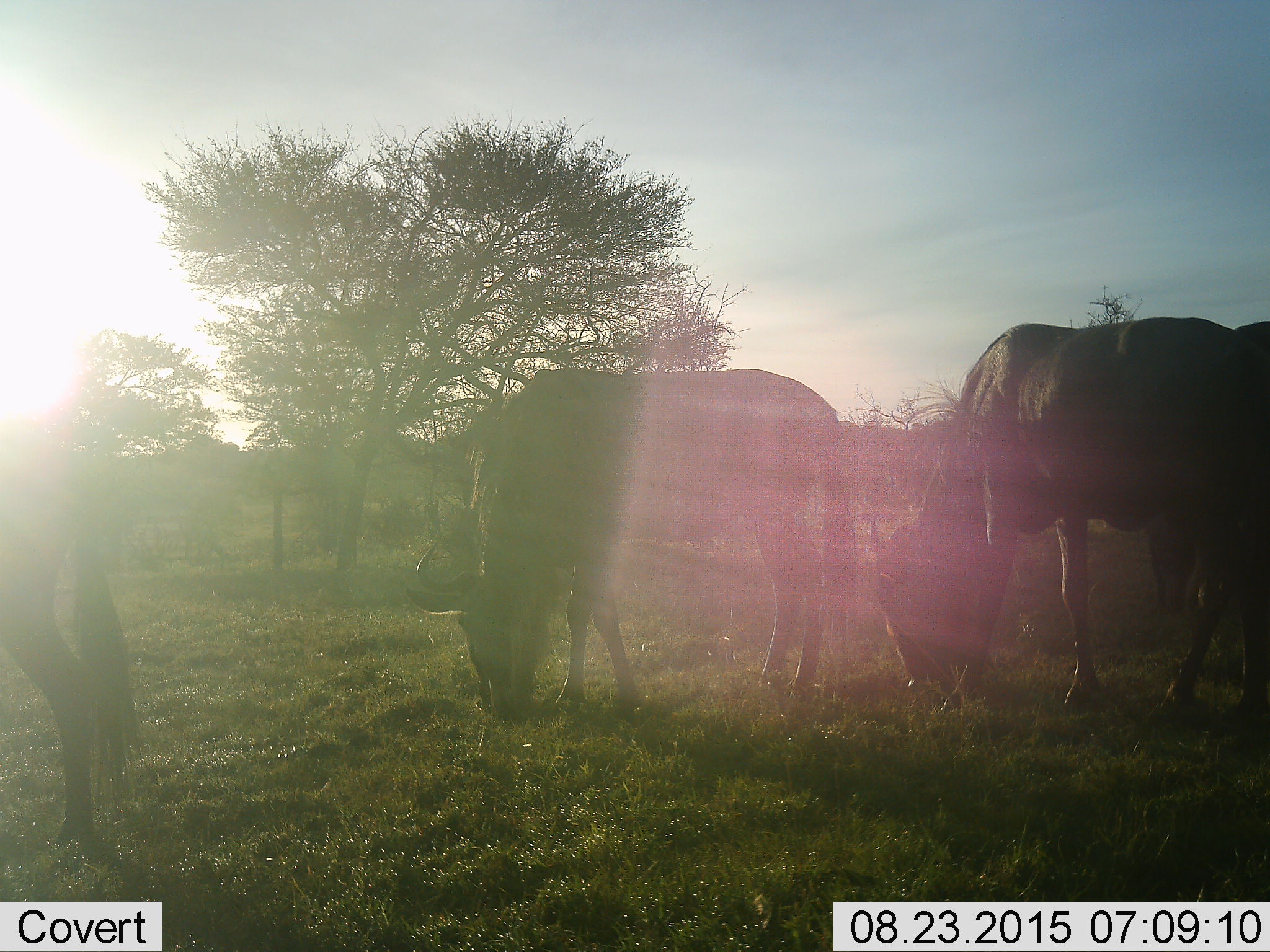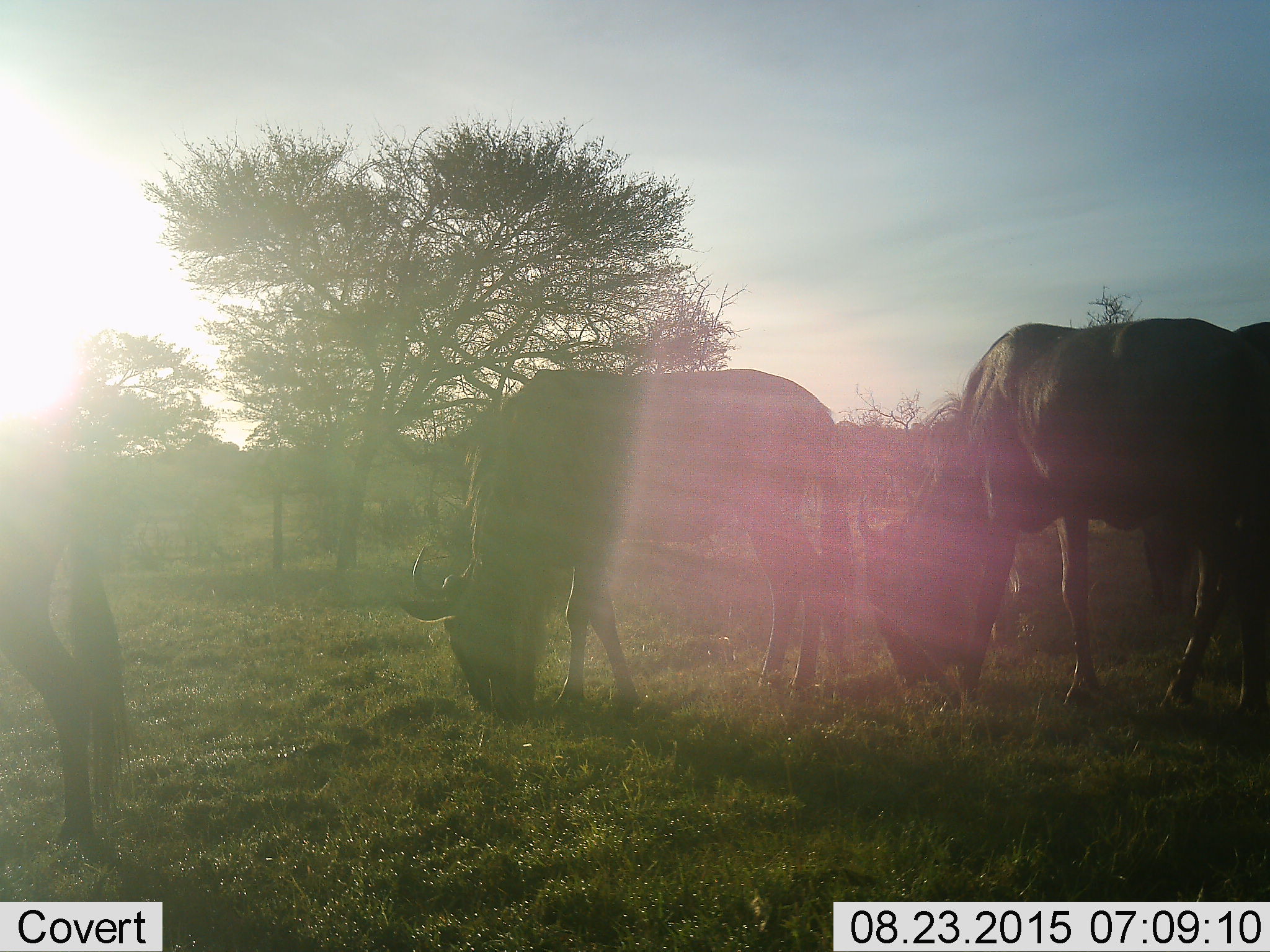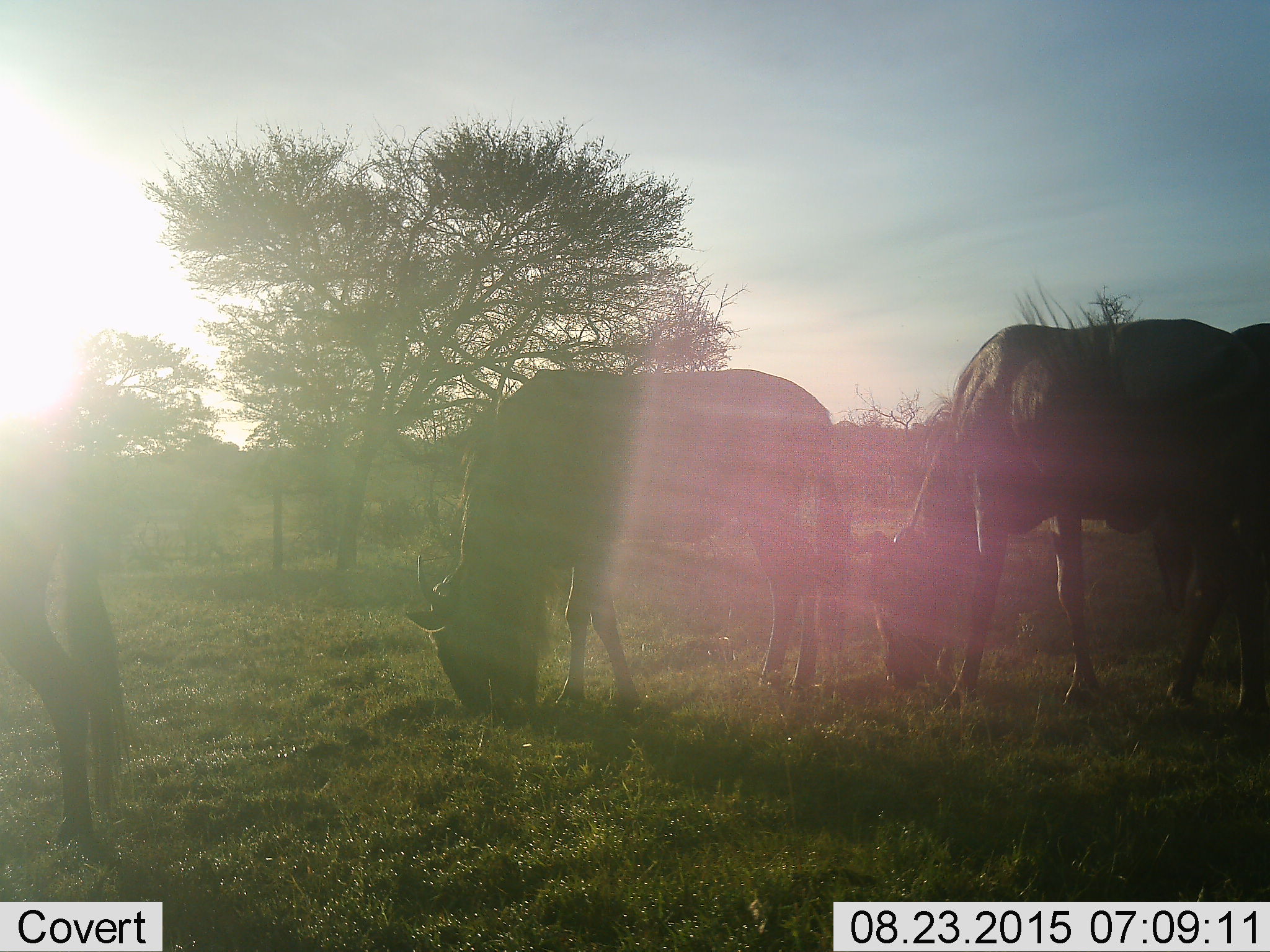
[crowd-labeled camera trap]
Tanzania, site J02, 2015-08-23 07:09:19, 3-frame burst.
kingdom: Animalia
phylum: Chordata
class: Mammalia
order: Artiodactyla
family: Bovidae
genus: Connochaetes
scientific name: Connochaetes taurinus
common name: blue wildebeest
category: wildebeest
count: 4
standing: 22%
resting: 0%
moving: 11%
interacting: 0%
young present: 0%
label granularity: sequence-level